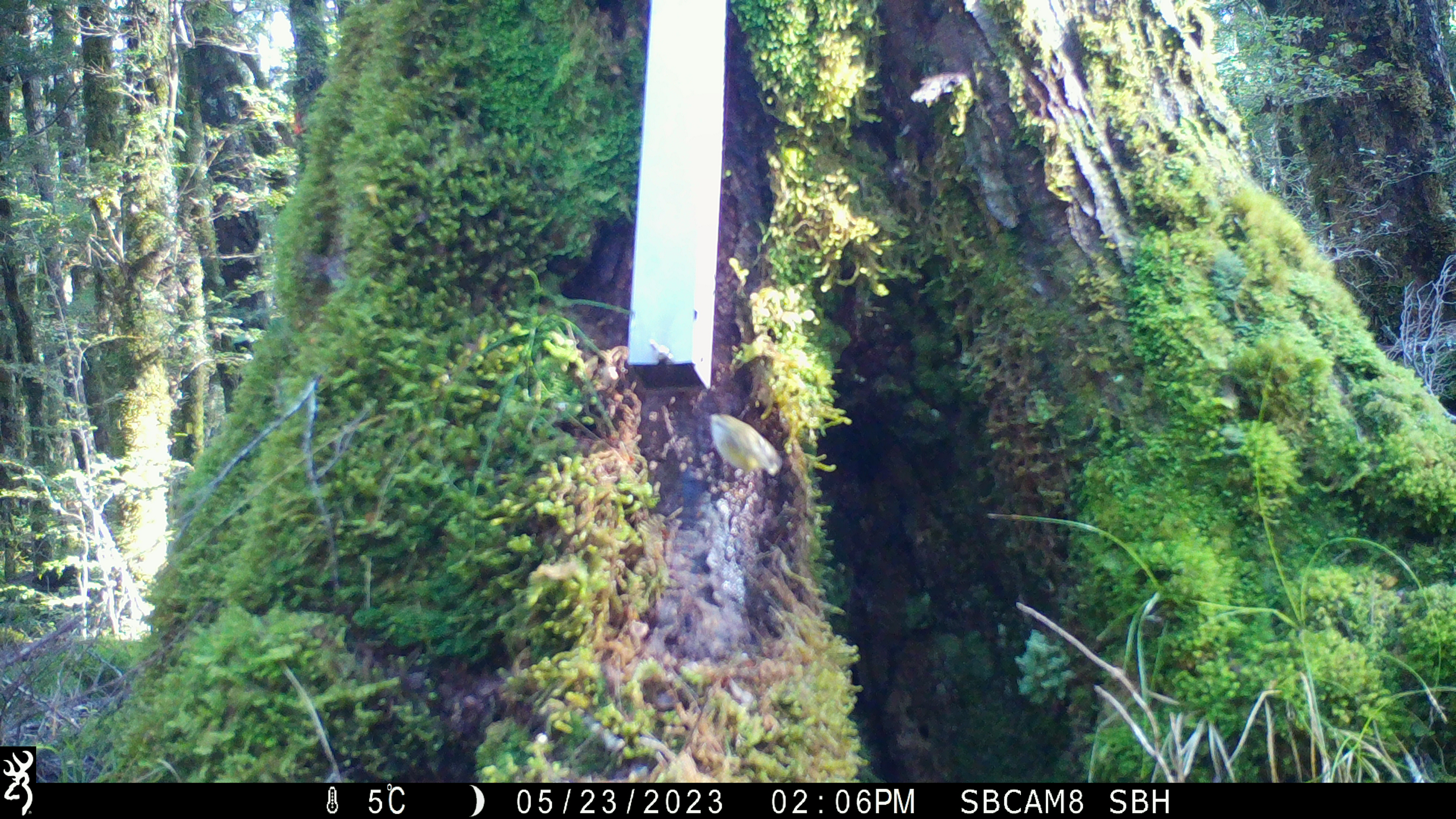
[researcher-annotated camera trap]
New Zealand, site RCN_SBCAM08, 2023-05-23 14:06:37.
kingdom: Animalia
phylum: Chordata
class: Aves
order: Passeriformes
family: Acanthisittidae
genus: Acanthisitta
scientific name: Acanthisitta chloris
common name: rifleman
Rifleman (Acanthisitta chloris).